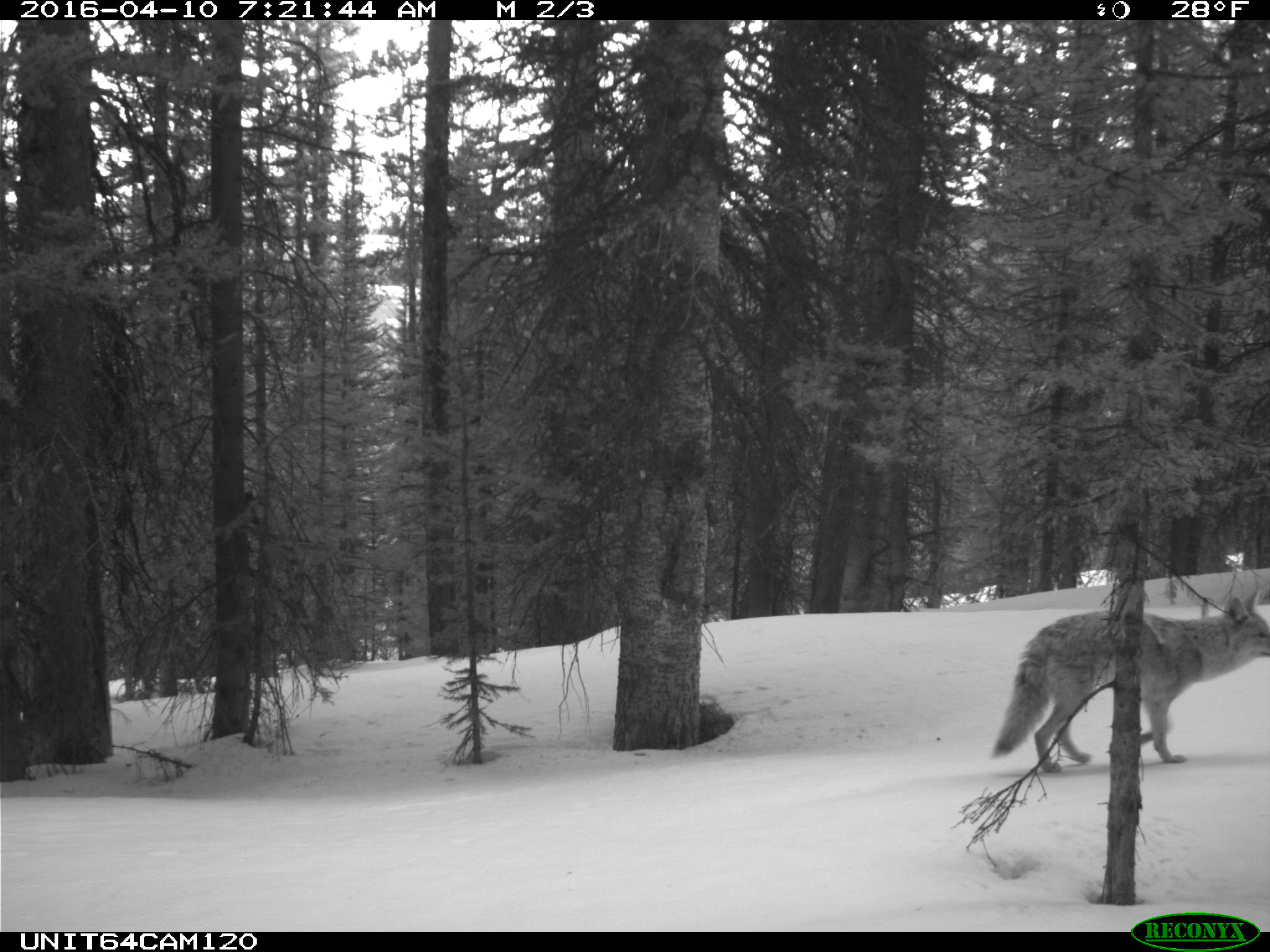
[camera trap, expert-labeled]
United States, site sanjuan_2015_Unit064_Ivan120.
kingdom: Animalia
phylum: Chordata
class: Mammalia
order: Carnivora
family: Canidae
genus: Canis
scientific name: Canis latrans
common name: coyote